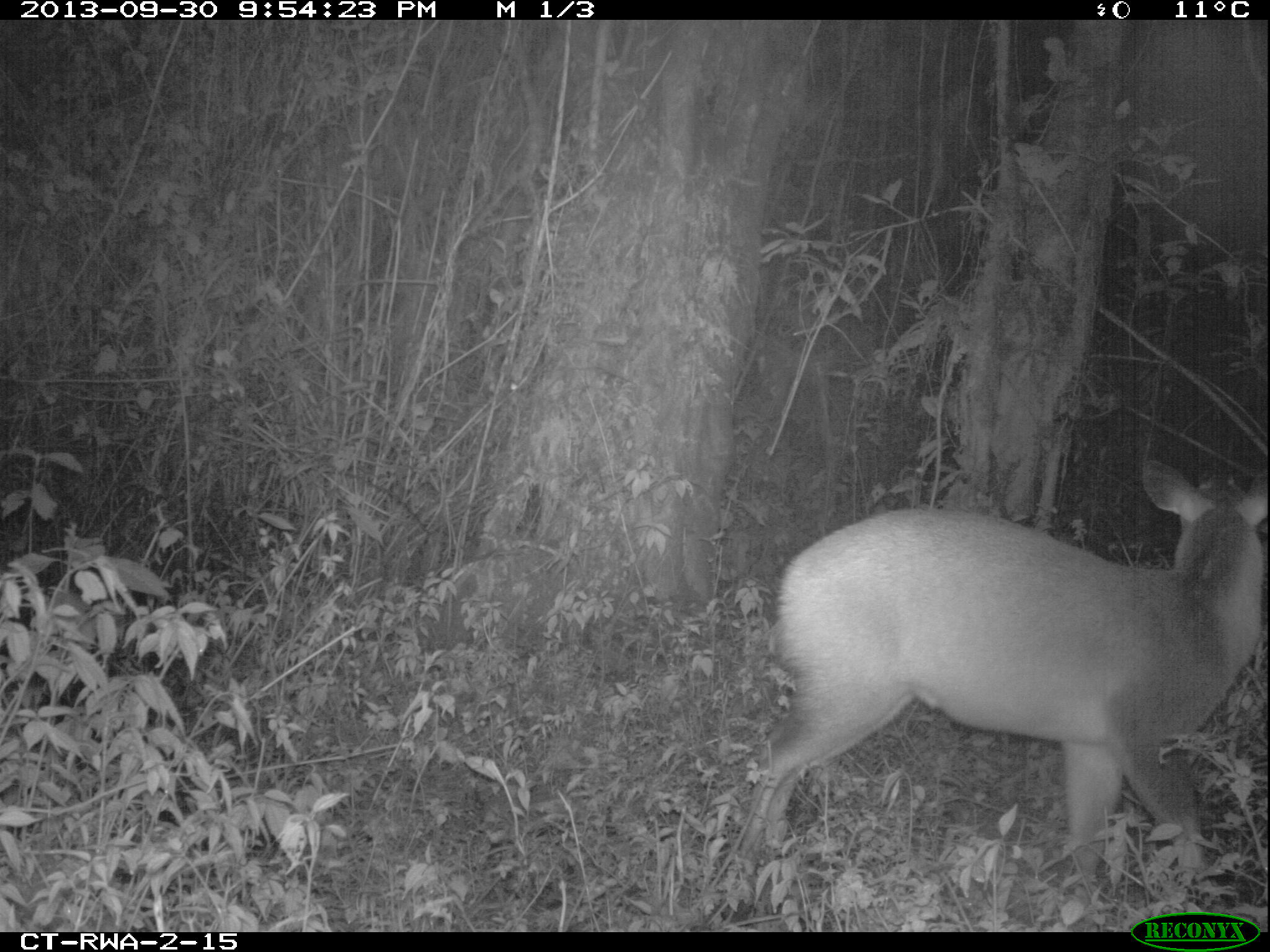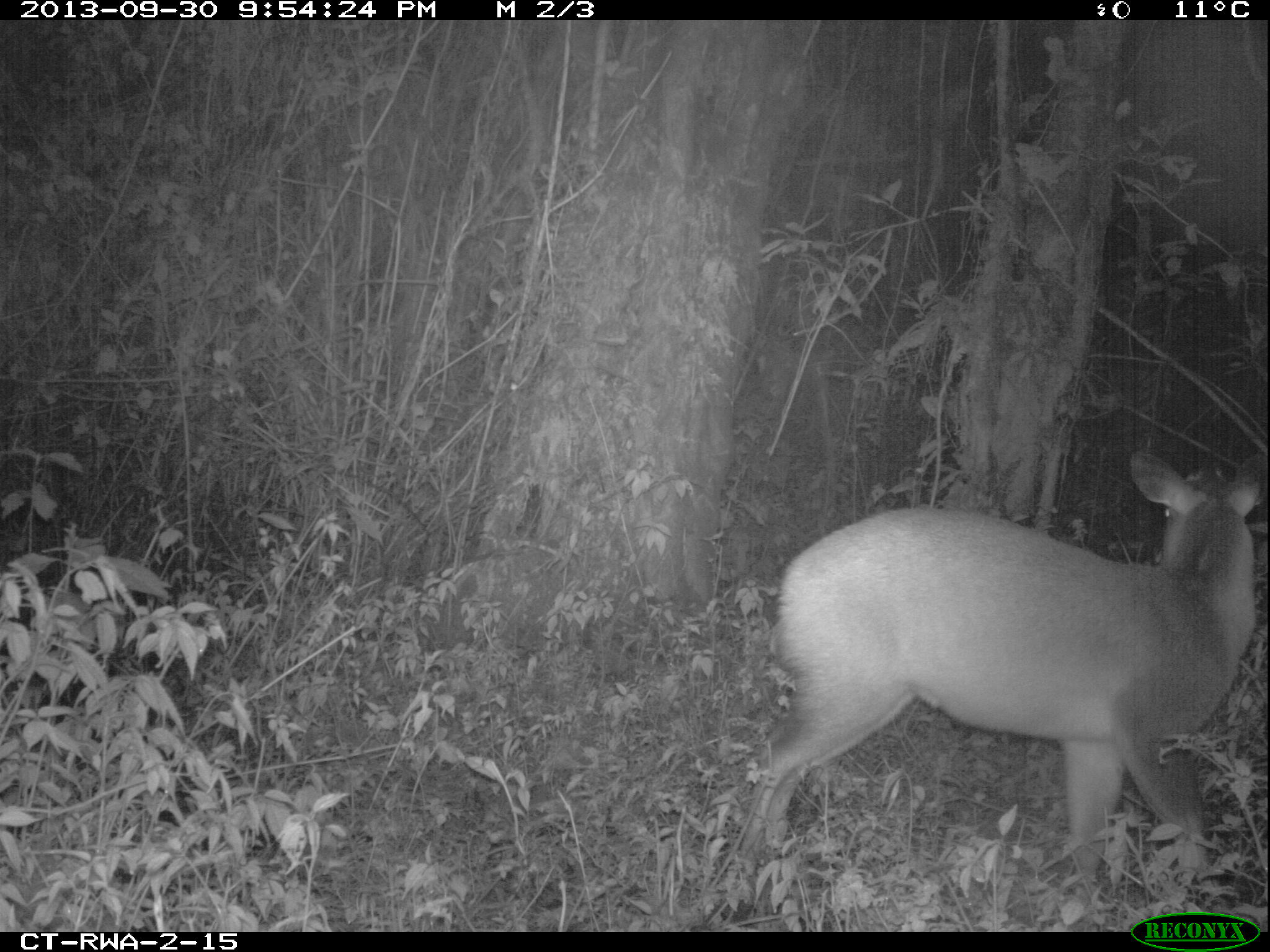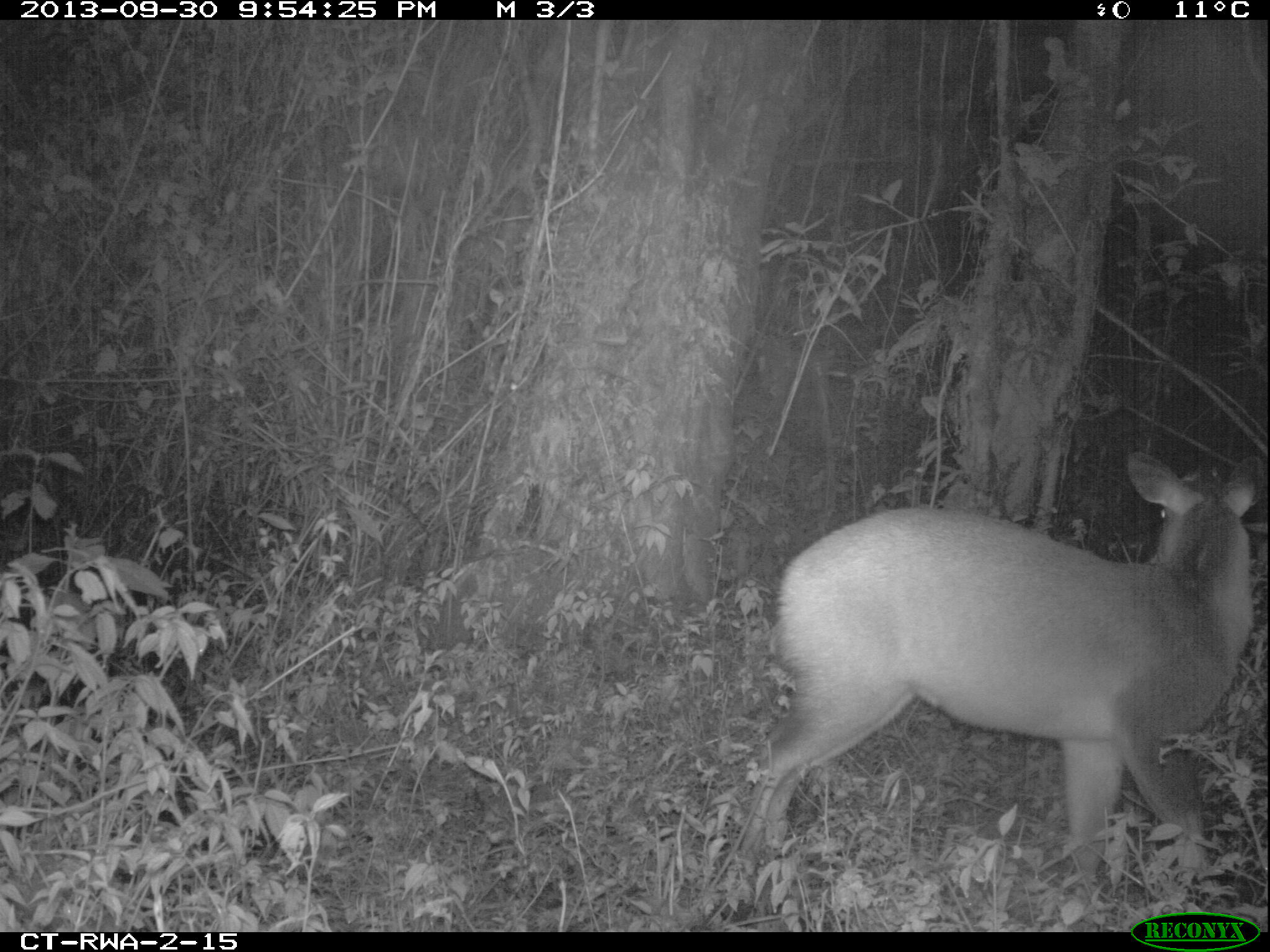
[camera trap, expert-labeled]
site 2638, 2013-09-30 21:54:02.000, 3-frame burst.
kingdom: Animalia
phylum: Chordata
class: Mammalia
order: Artiodactyla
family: Bovidae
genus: Cephalophus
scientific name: Cephalophus nigrifrons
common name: black-fronted duiker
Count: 1.